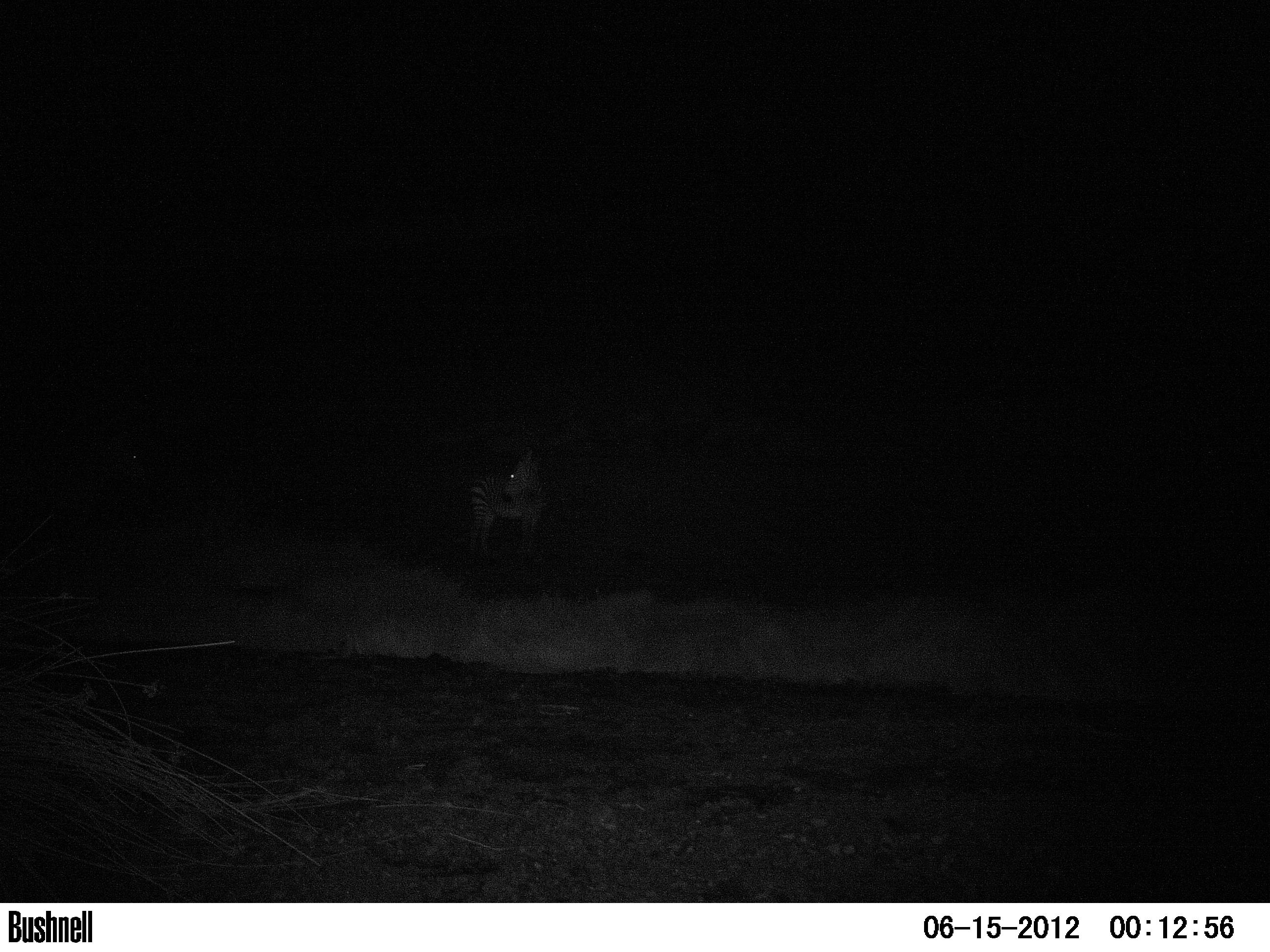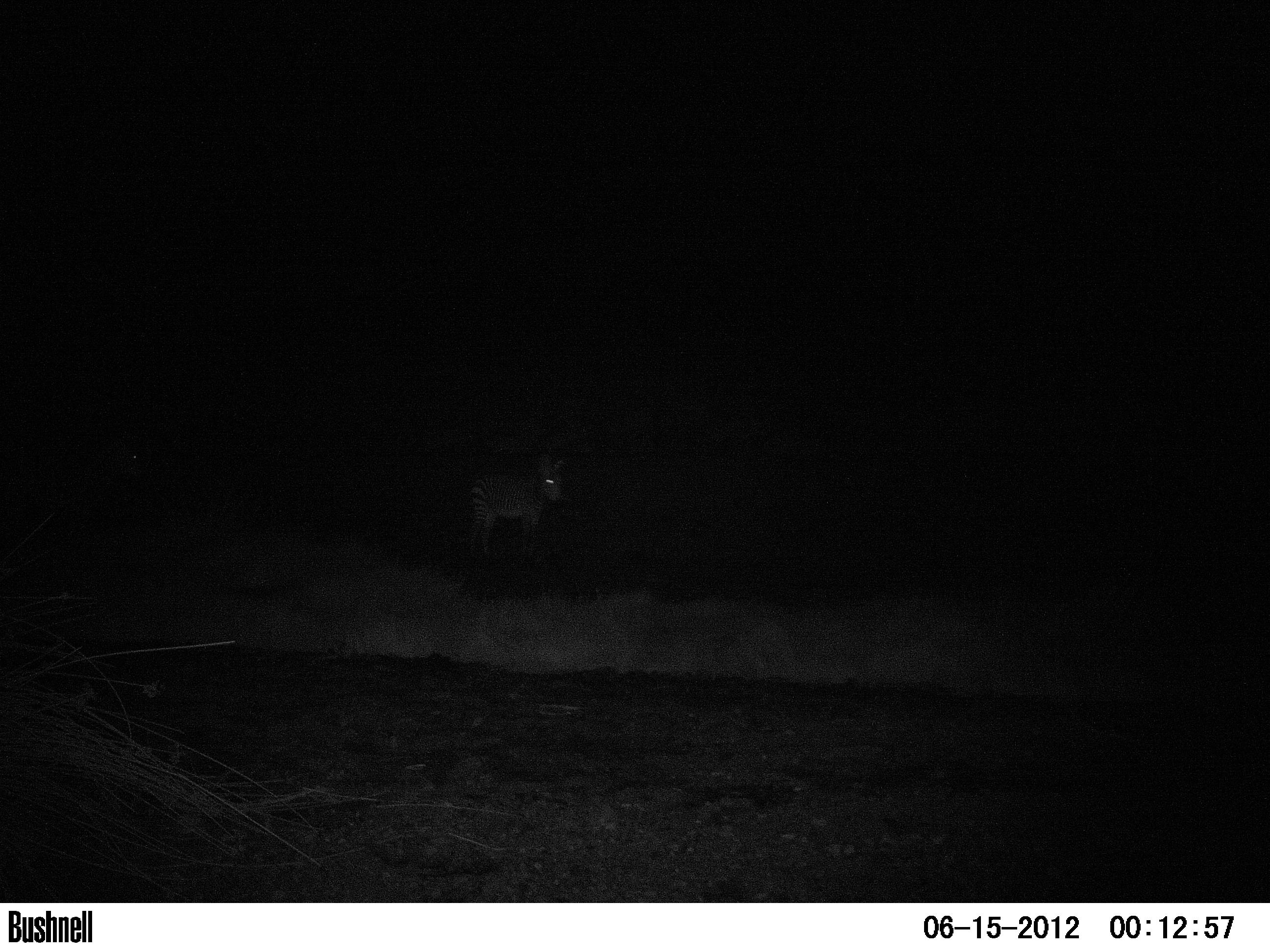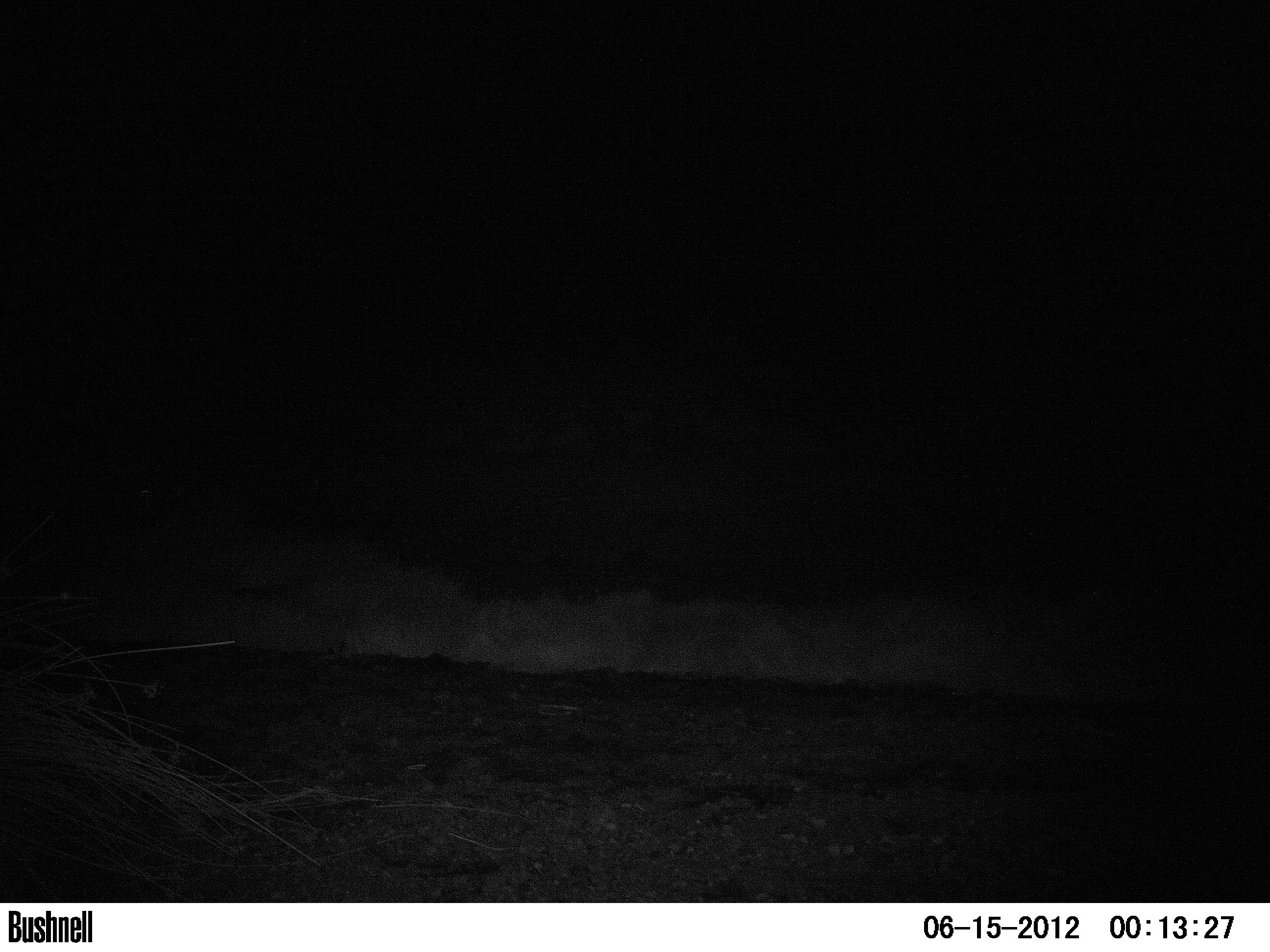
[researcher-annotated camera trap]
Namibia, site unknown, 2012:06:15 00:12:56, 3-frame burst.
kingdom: Animalia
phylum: Chordata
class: Mammalia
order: Perissodactyla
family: Equidae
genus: Equus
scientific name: Equus zebra hartmannae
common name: hartmann's mountain zebra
Equus zebra hartmannae (hartmann's mountain zebra).